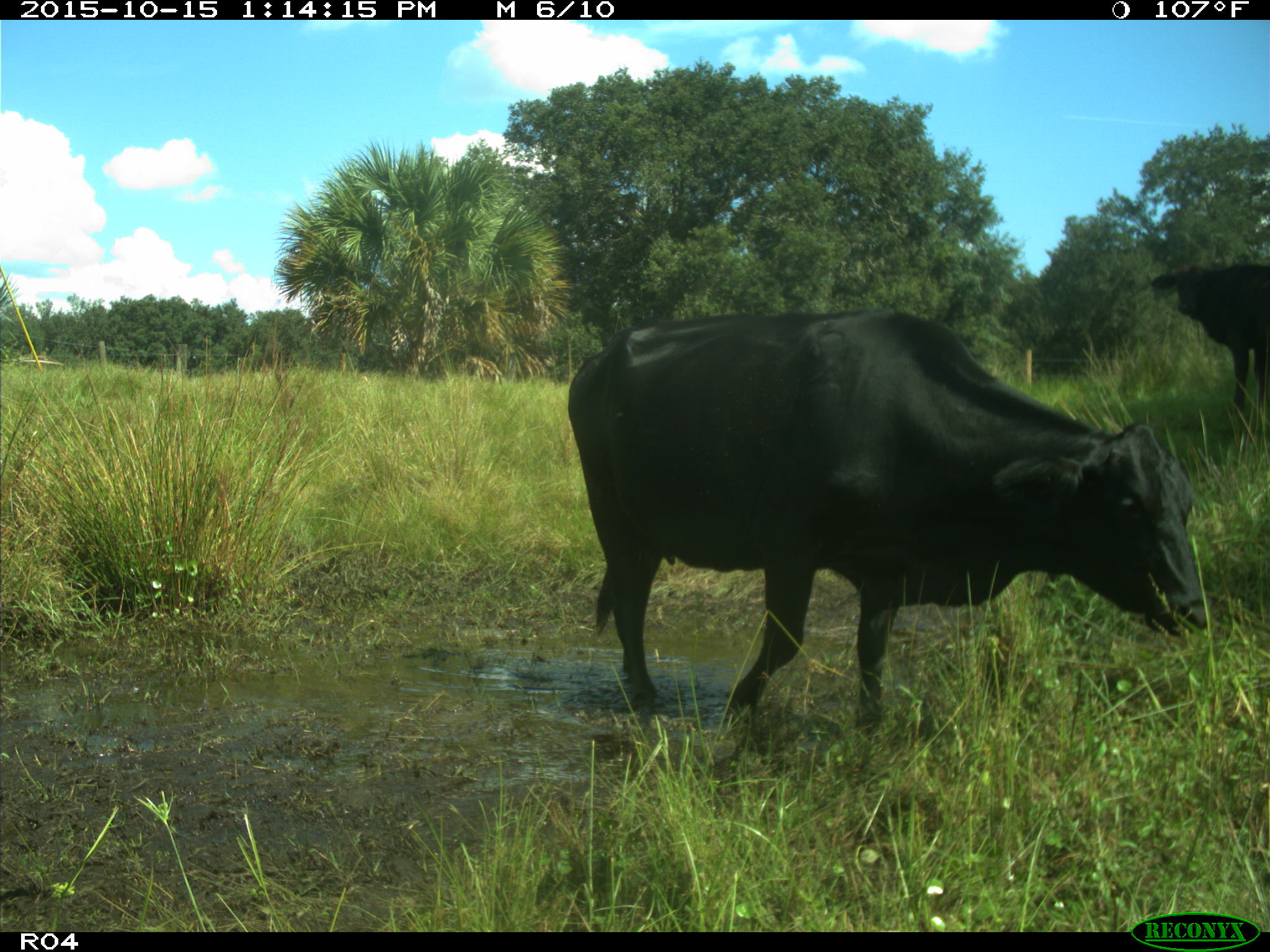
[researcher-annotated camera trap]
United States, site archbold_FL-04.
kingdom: Animalia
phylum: Chordata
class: Mammalia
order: Artiodactyla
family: Bovidae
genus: Bos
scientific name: Bos taurus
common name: domestic cow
Bos taurus (domestic cow).